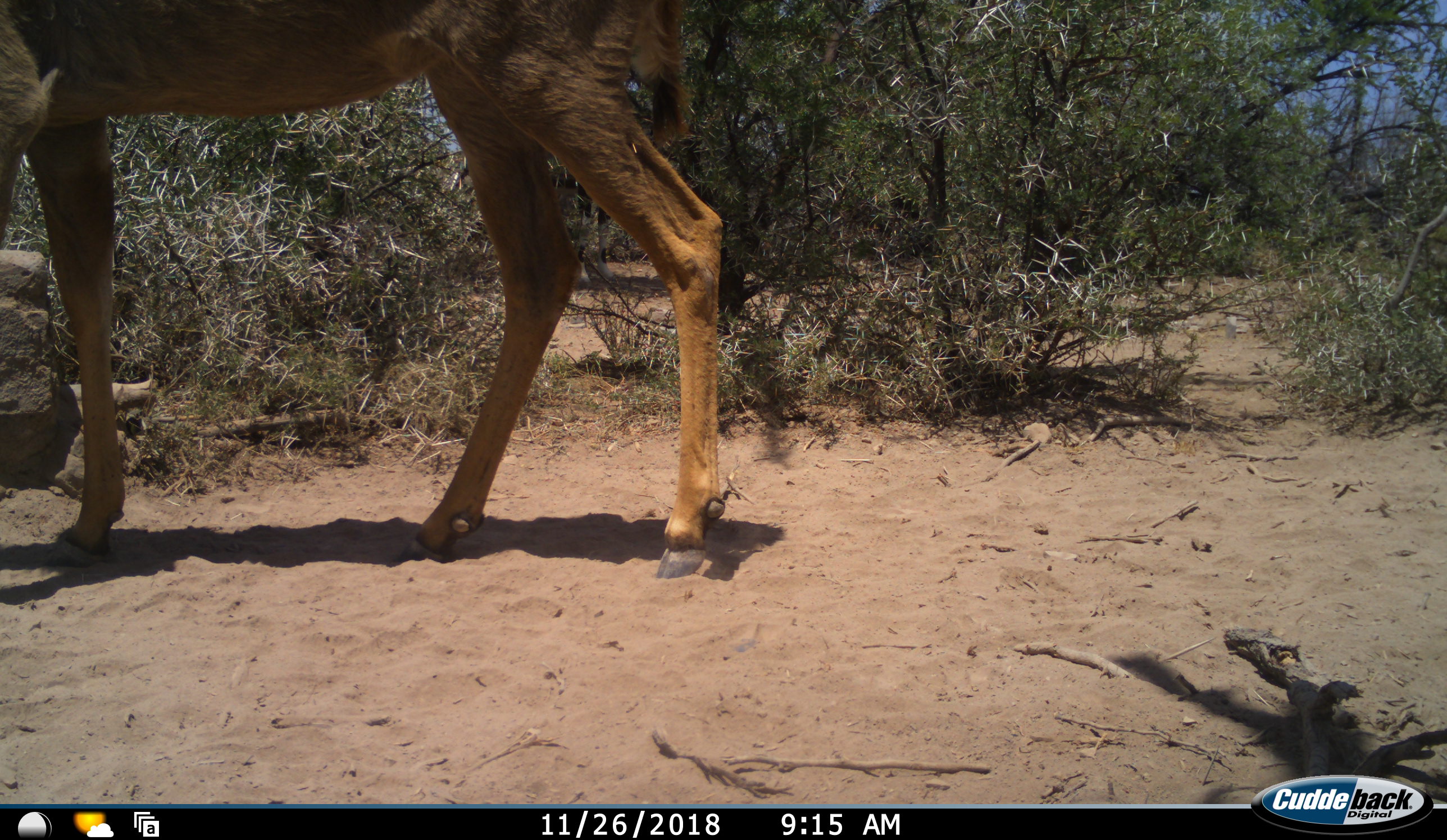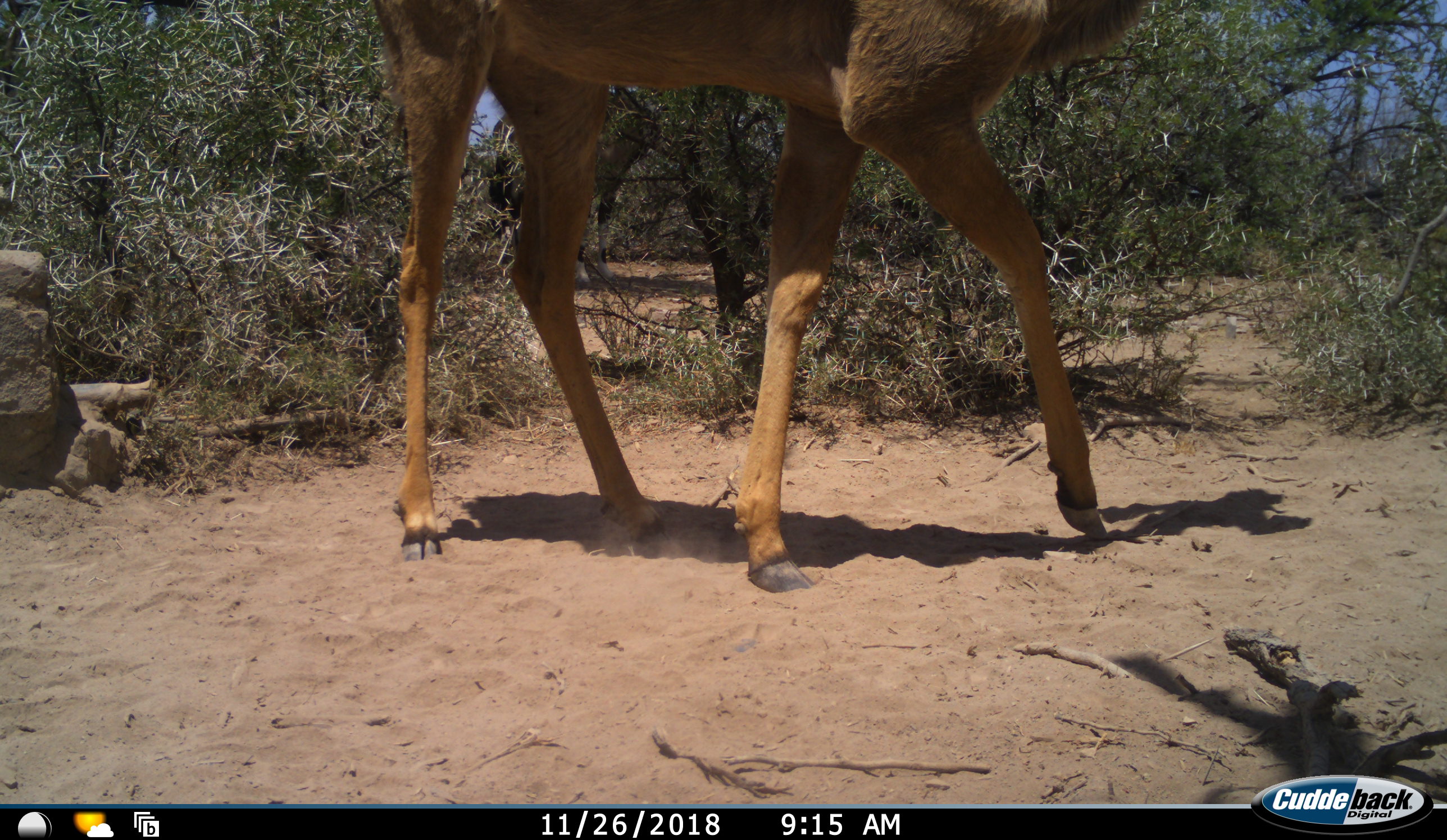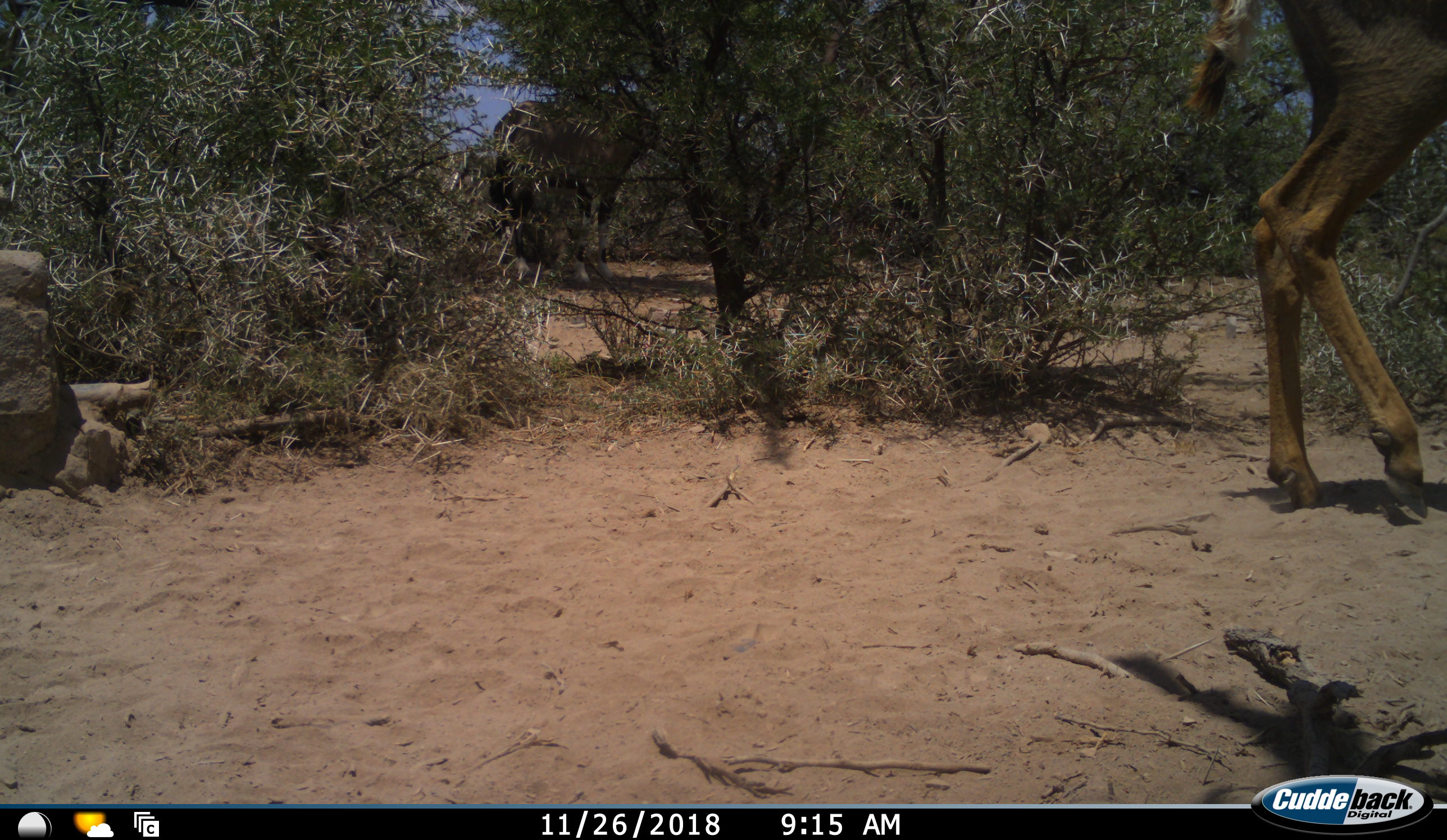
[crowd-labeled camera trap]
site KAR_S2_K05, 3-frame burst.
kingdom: Animalia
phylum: Chordata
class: Mammalia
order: Artiodactyla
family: Bovidae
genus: Tragelaphus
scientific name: Tragelaphus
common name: kudu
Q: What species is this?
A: Kudu (Tragelaphus).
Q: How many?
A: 1.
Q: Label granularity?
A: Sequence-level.